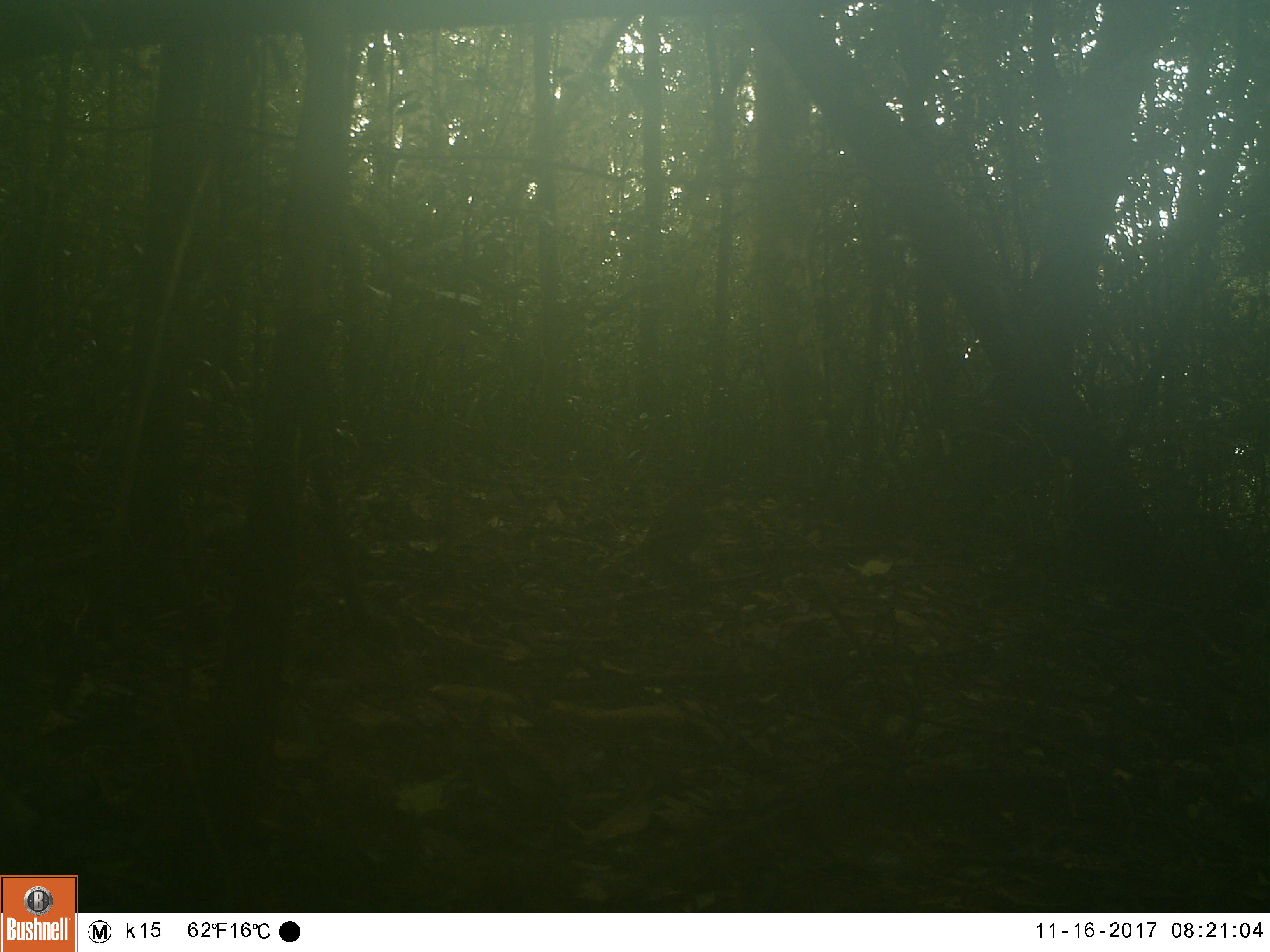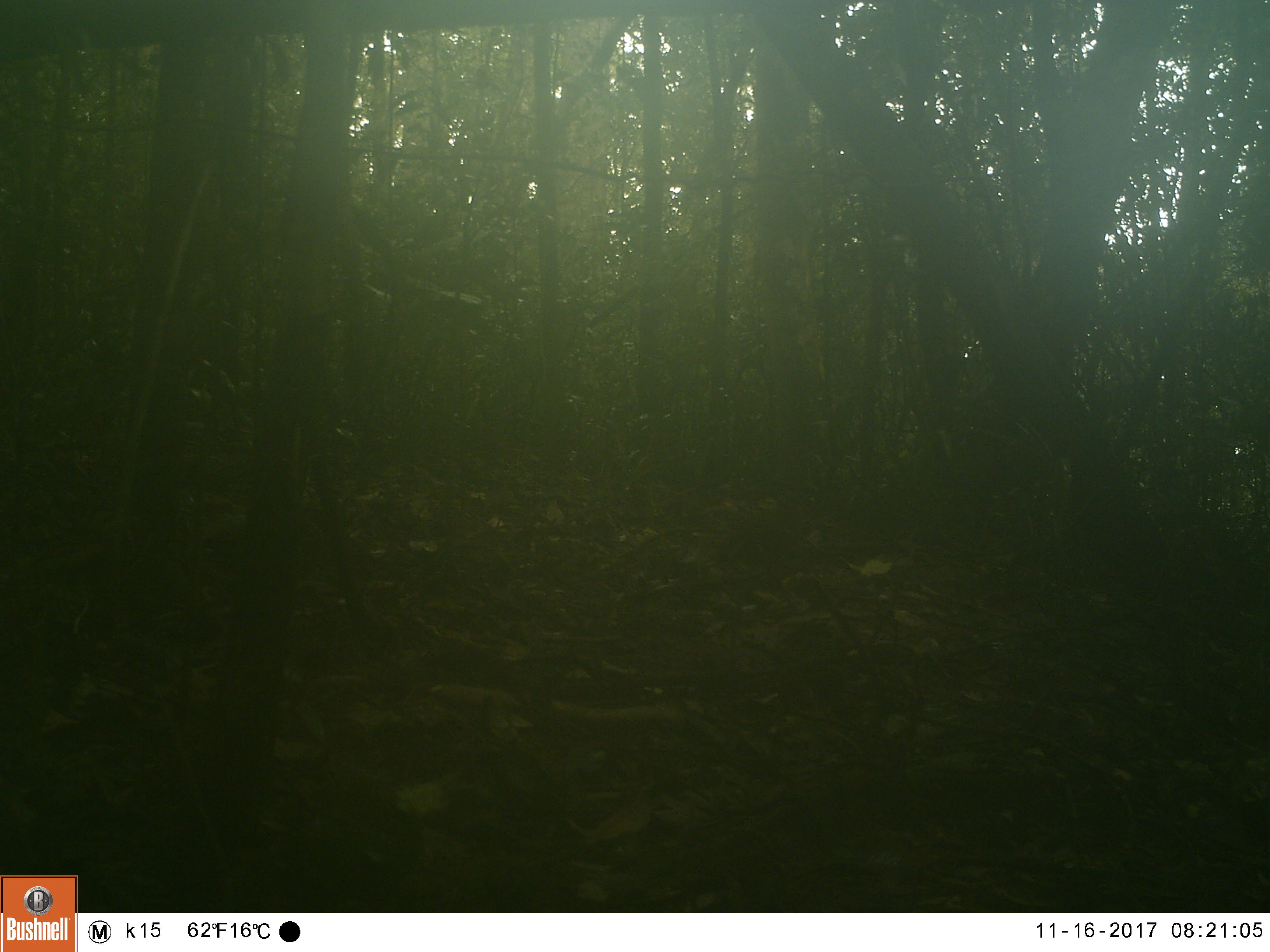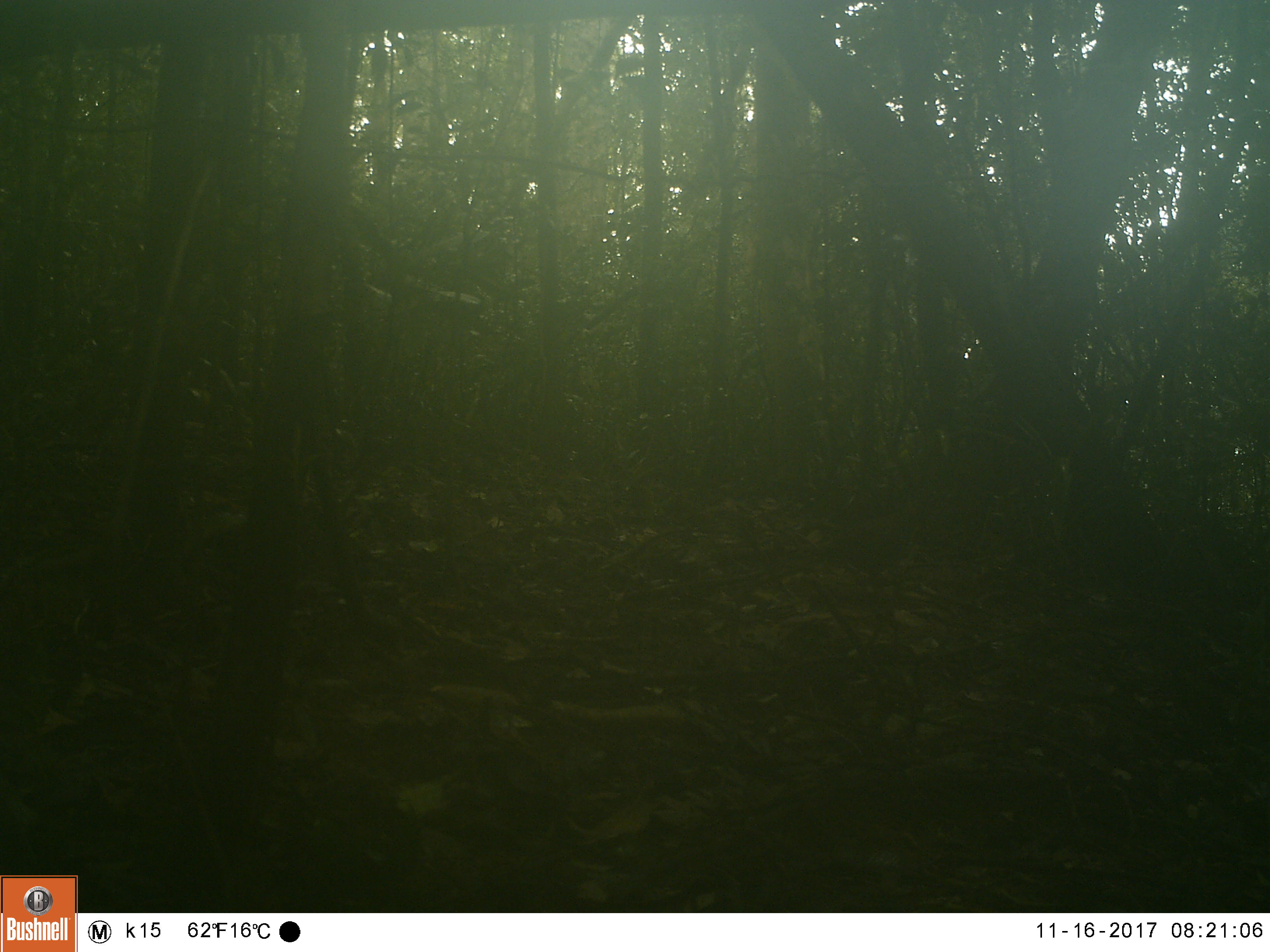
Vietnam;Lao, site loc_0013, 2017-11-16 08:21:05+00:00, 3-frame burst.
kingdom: Animalia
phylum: Chordata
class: Aves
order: Galliformes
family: Phasianidae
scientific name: Phasianidae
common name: partridge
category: unidentified partridge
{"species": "unidentified partridge (partridge) (Phasianidae)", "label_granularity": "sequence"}